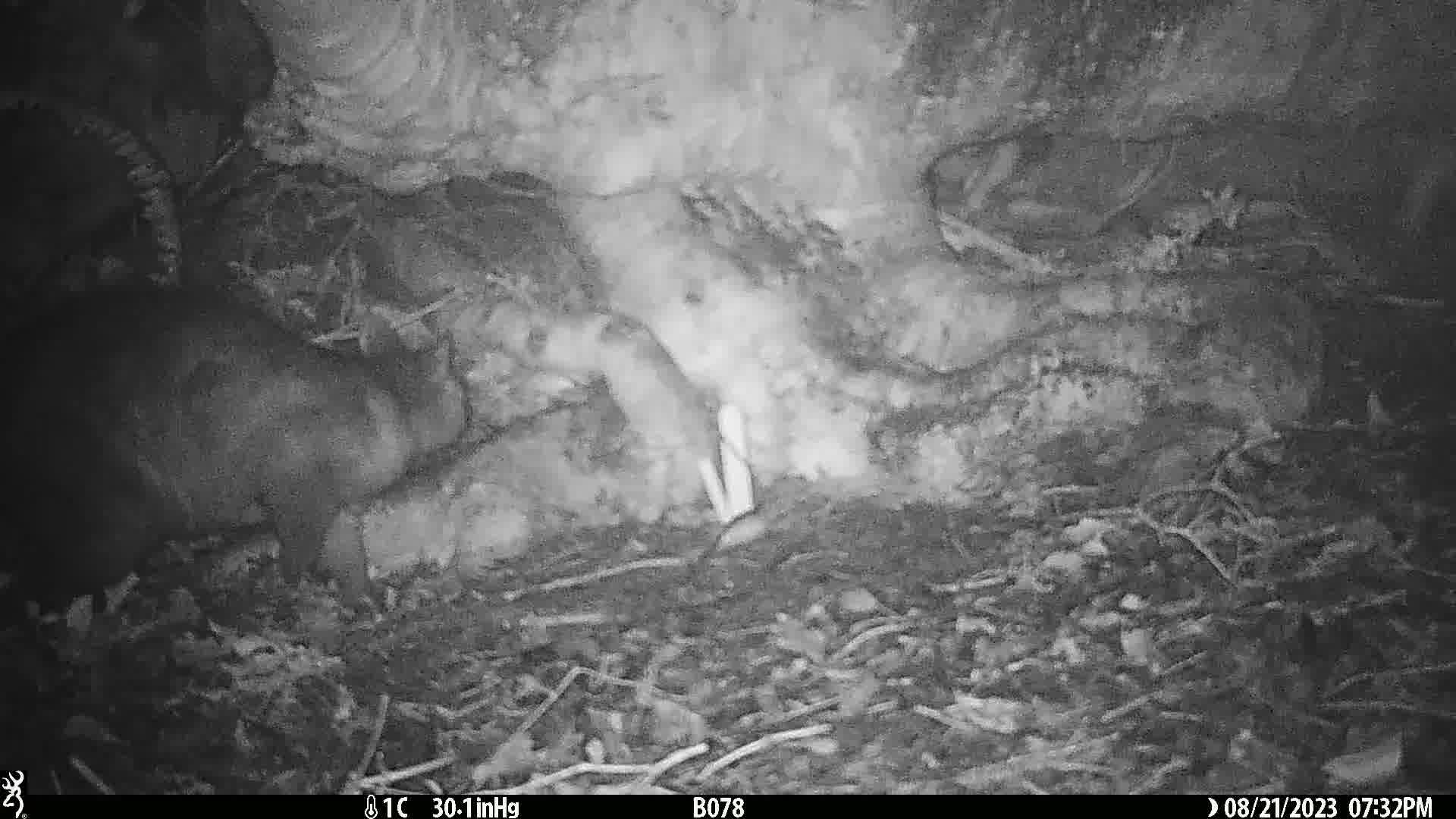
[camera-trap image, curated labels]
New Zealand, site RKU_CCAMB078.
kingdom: Animalia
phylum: Chordata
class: Mammalia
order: Diprotodontia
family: Phalangeridae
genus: Trichosurus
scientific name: Trichosurus vulpecula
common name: common brushtail possum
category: possum